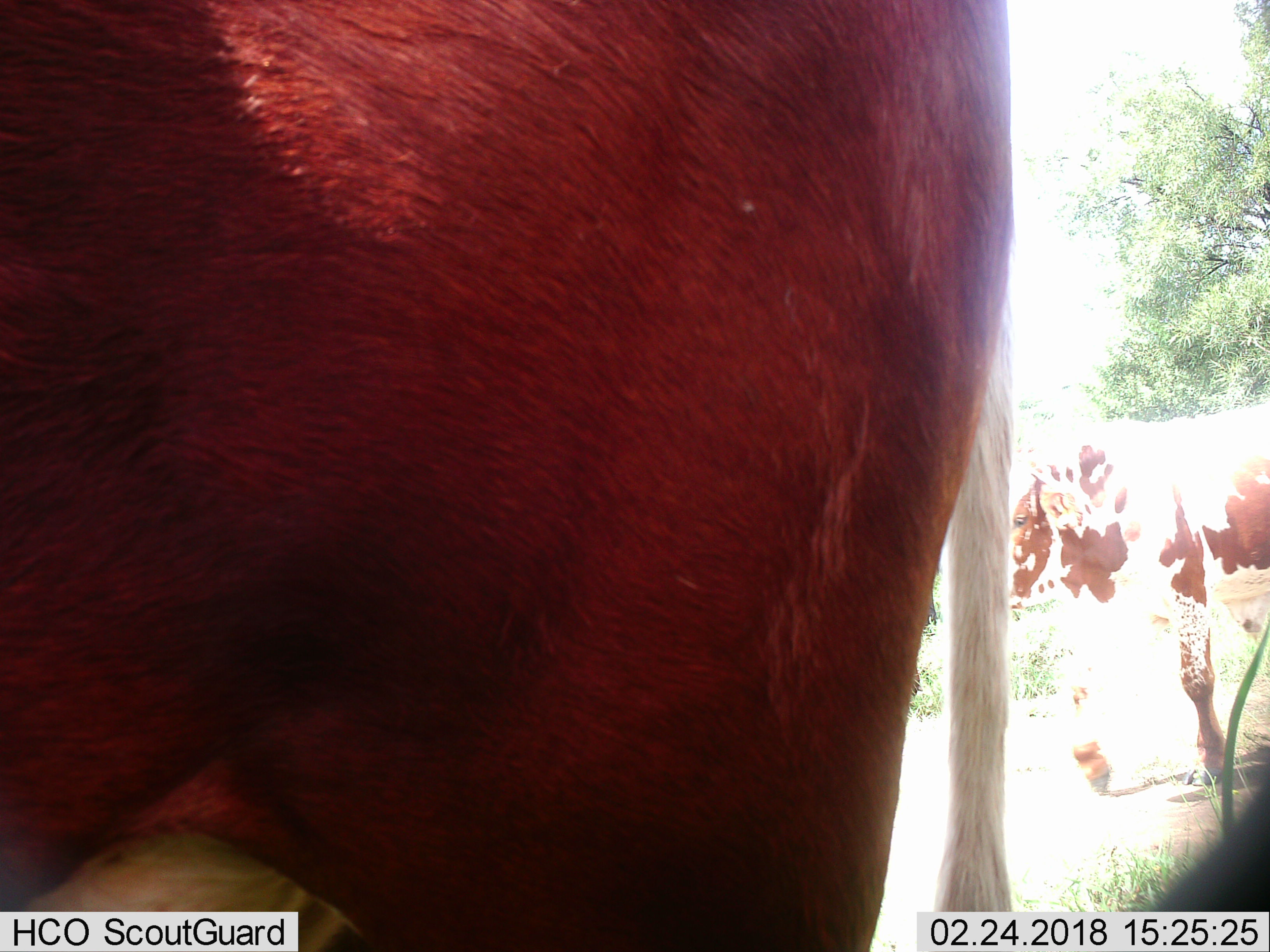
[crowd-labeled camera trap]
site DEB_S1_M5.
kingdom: Animalia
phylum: Chordata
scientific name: Vertebrata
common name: domestic animal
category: domesticanimal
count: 2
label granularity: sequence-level